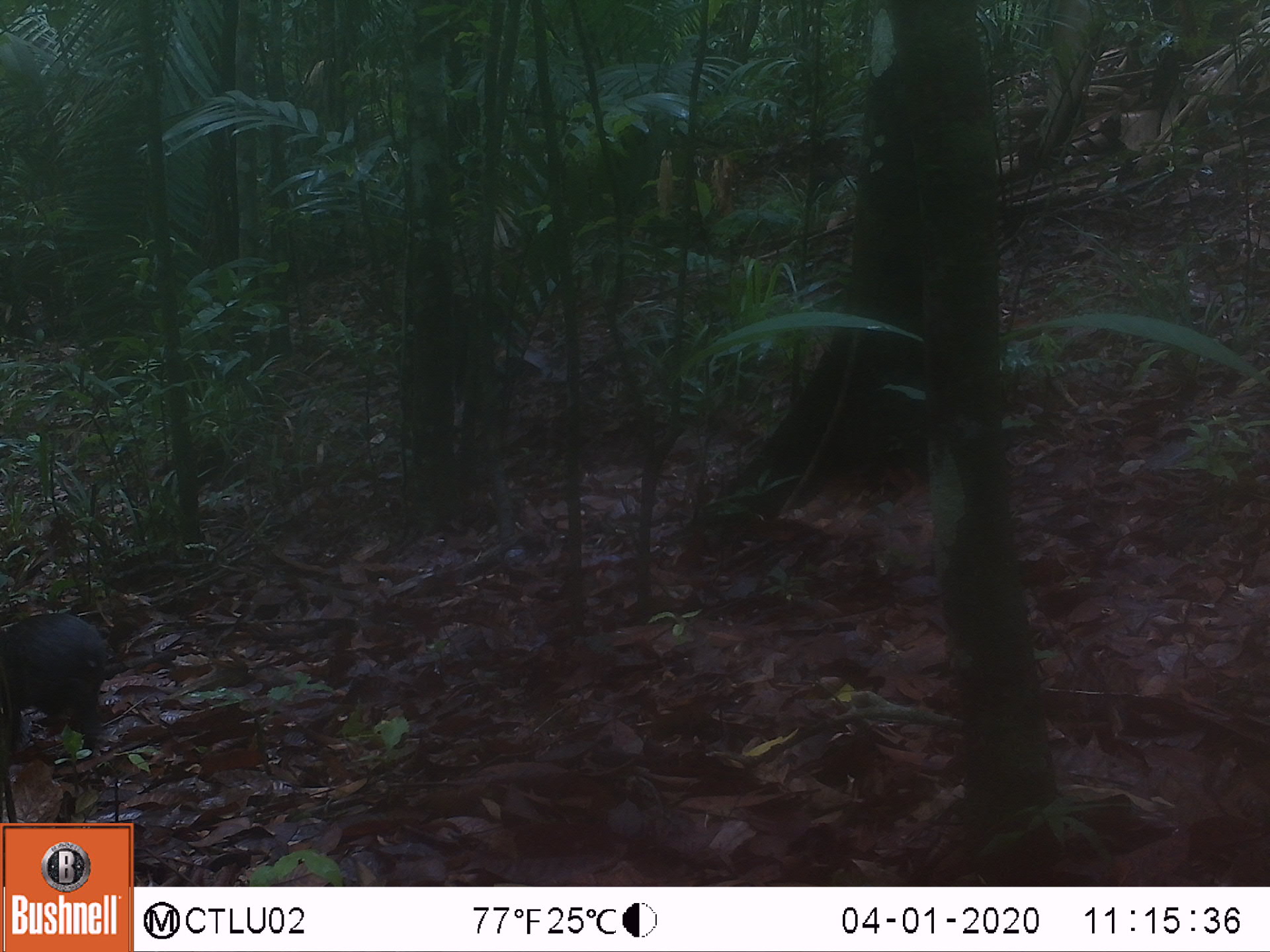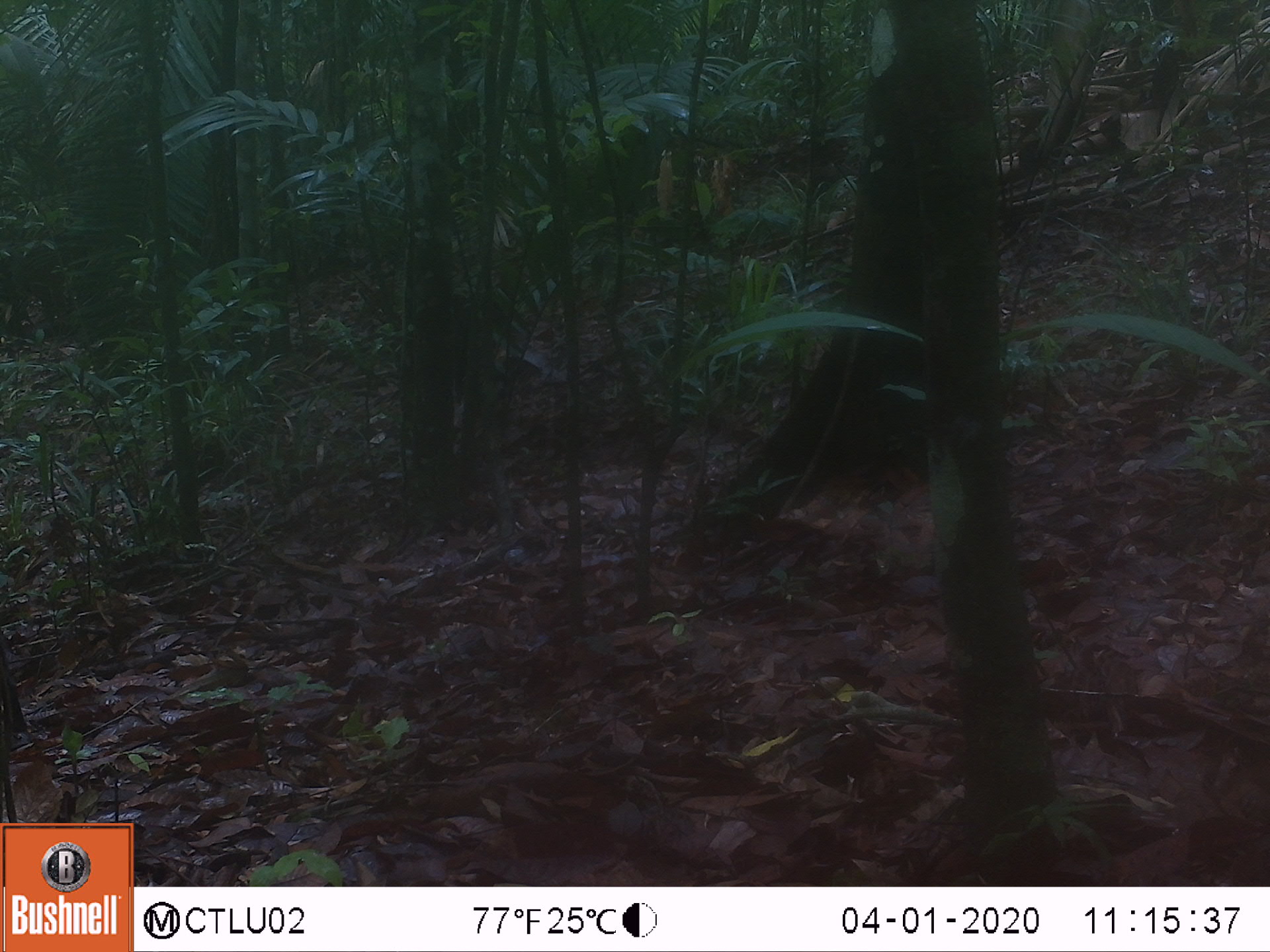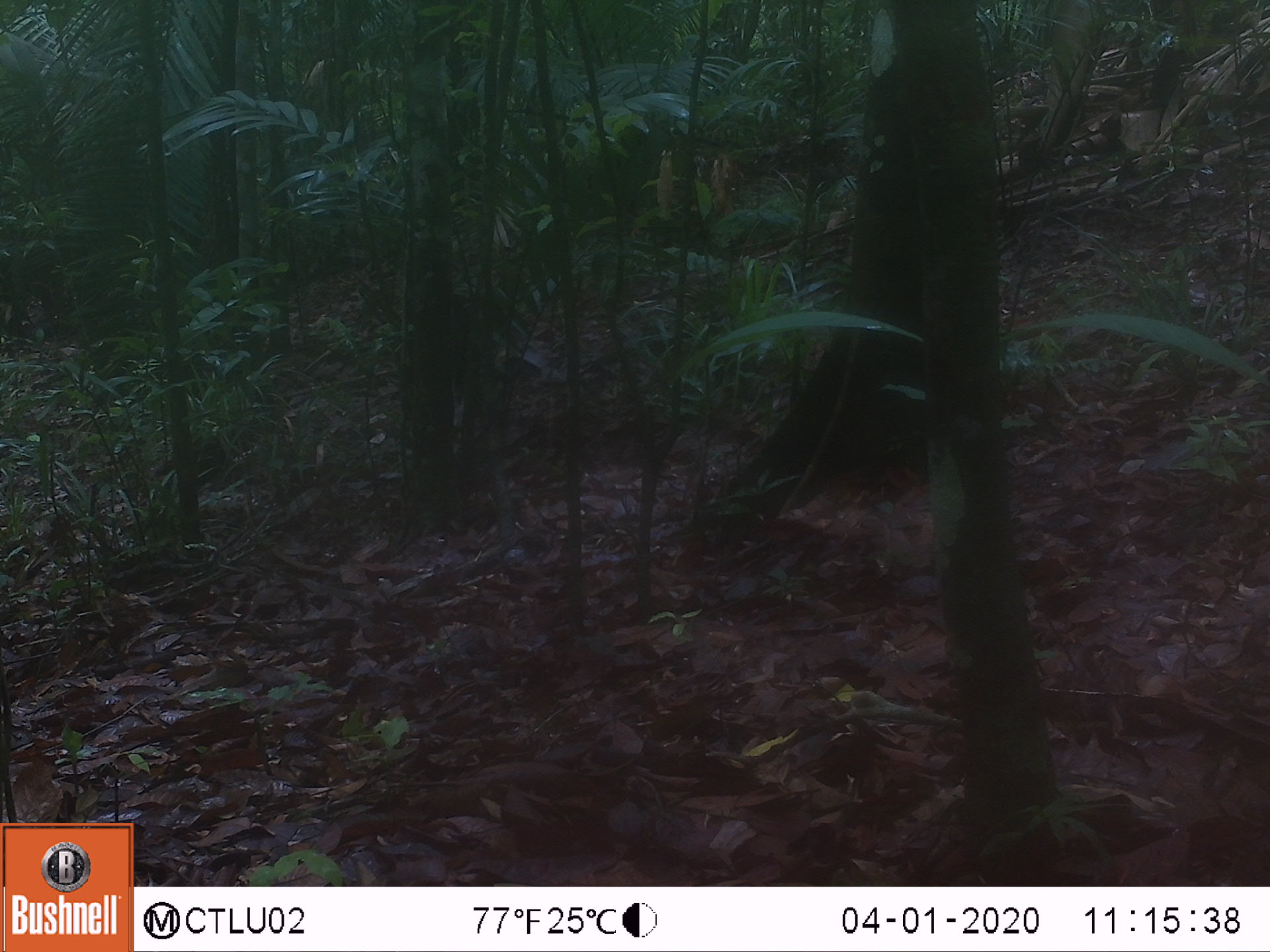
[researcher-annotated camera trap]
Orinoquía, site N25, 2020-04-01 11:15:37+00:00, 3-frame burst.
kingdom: Animalia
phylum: Chordata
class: Mammalia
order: Rodentia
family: Dasyproctidae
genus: Dasyprocta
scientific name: Dasyprocta fuliginosa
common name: black agouti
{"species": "black agouti (Dasyprocta fuliginosa)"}